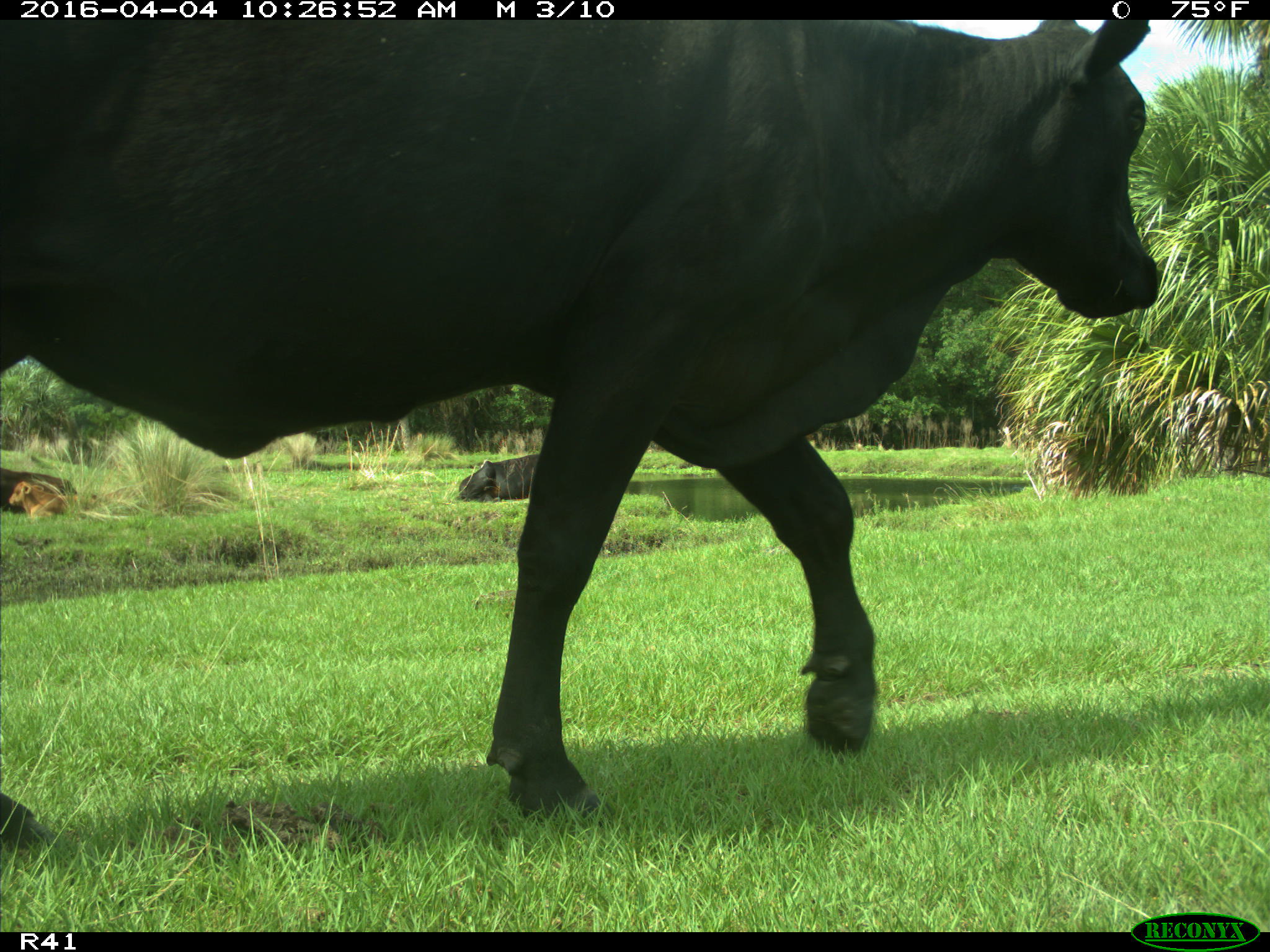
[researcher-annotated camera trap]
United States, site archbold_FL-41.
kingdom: Animalia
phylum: Chordata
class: Mammalia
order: Artiodactyla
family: Bovidae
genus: Bos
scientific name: Bos taurus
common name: domestic cow